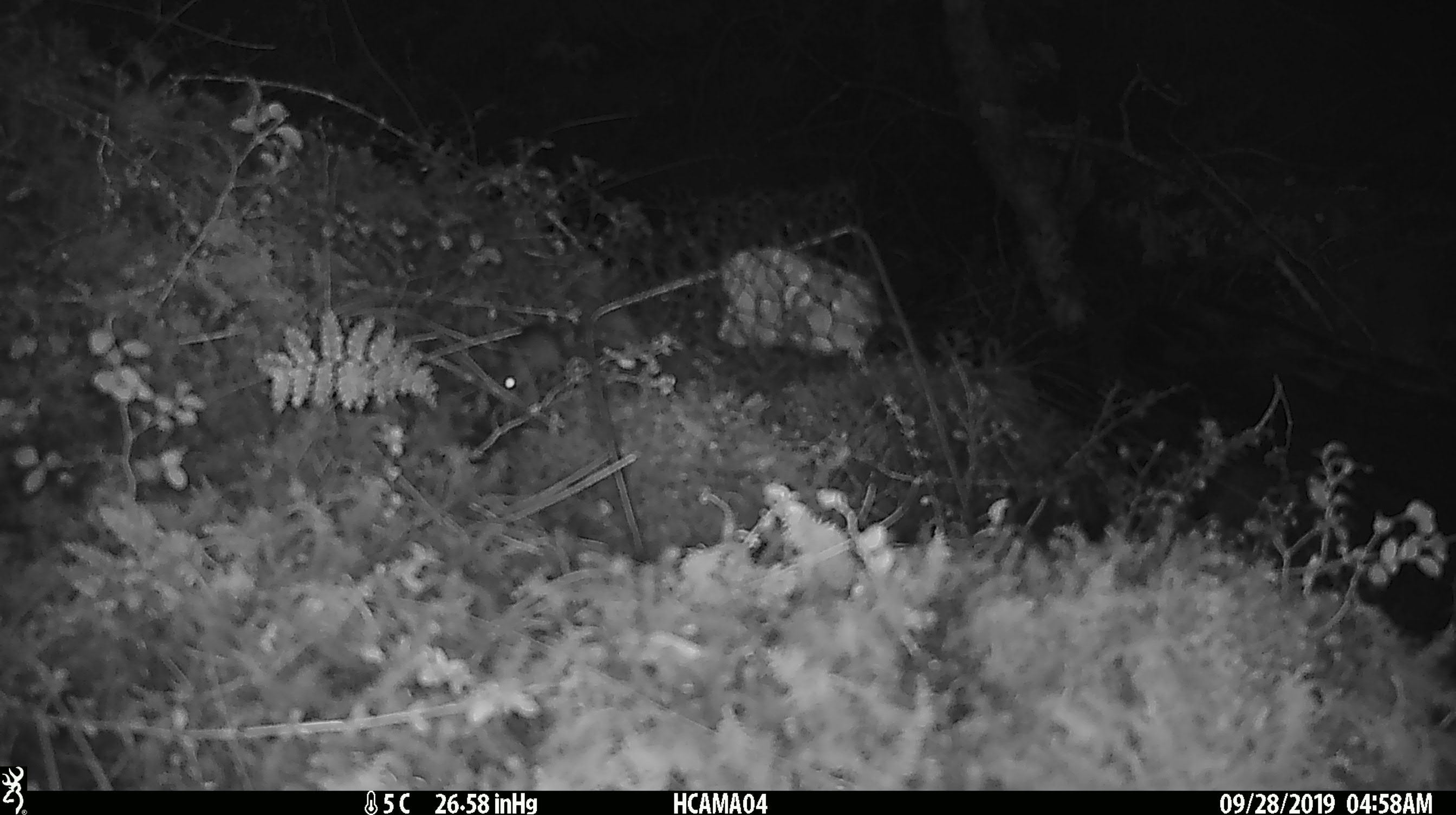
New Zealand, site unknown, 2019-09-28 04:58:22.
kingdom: Animalia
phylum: Chordata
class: Mammalia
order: Rodentia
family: Muridae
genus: Mus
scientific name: Mus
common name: mouse